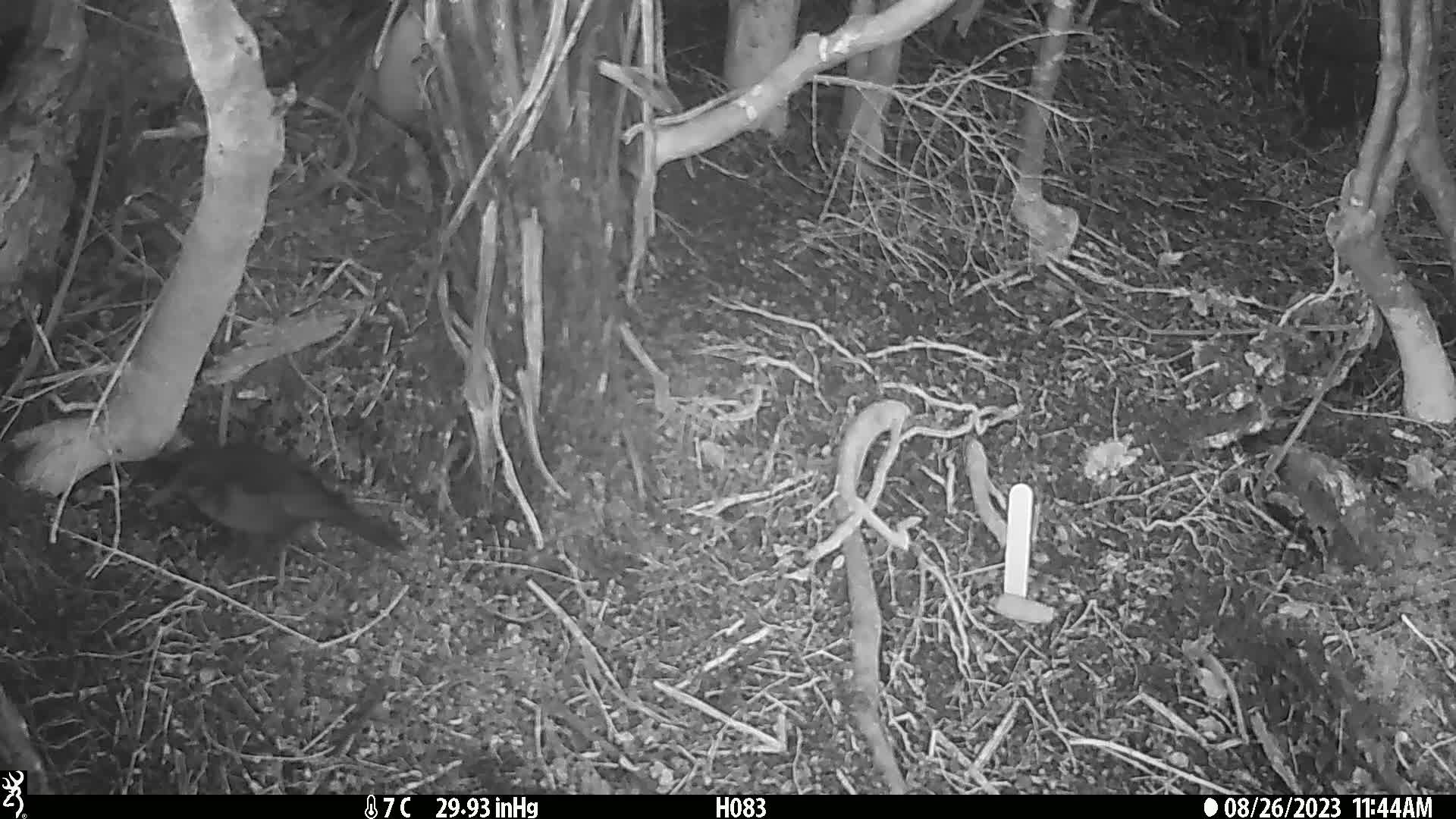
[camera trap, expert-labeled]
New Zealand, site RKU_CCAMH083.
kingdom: Animalia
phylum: Chordata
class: Aves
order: Passeriformes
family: Turdidae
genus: Turdus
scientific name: Turdus merula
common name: eurasian blackbird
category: blackbird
Blackbird (eurasian blackbird) (Turdus merula).